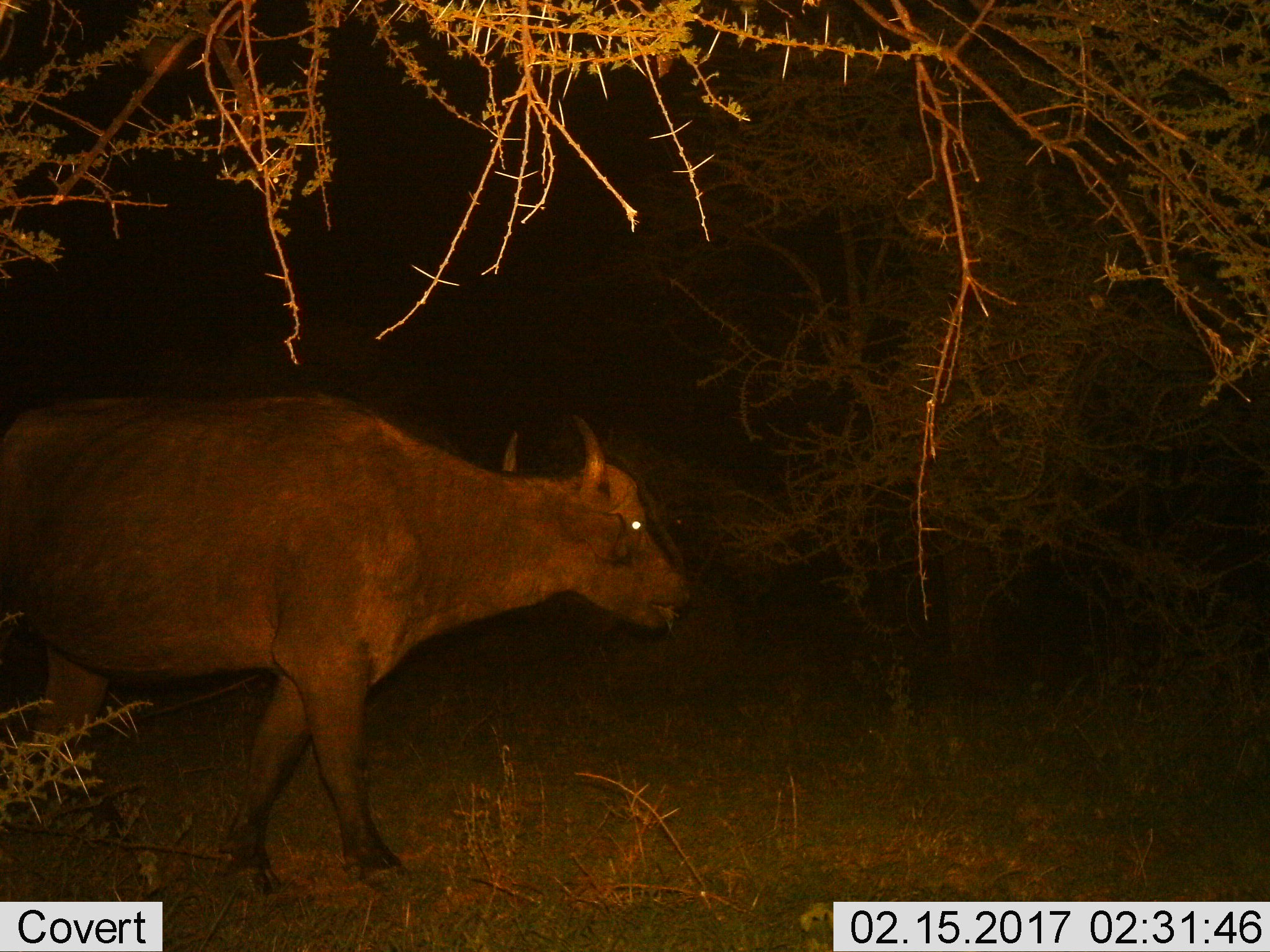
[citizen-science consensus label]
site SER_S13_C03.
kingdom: Animalia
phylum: Chordata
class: Mammalia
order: Artiodactyla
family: Bovidae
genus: Syncerus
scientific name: Syncerus caffer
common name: african buffalo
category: buffalo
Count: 1.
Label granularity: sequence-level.